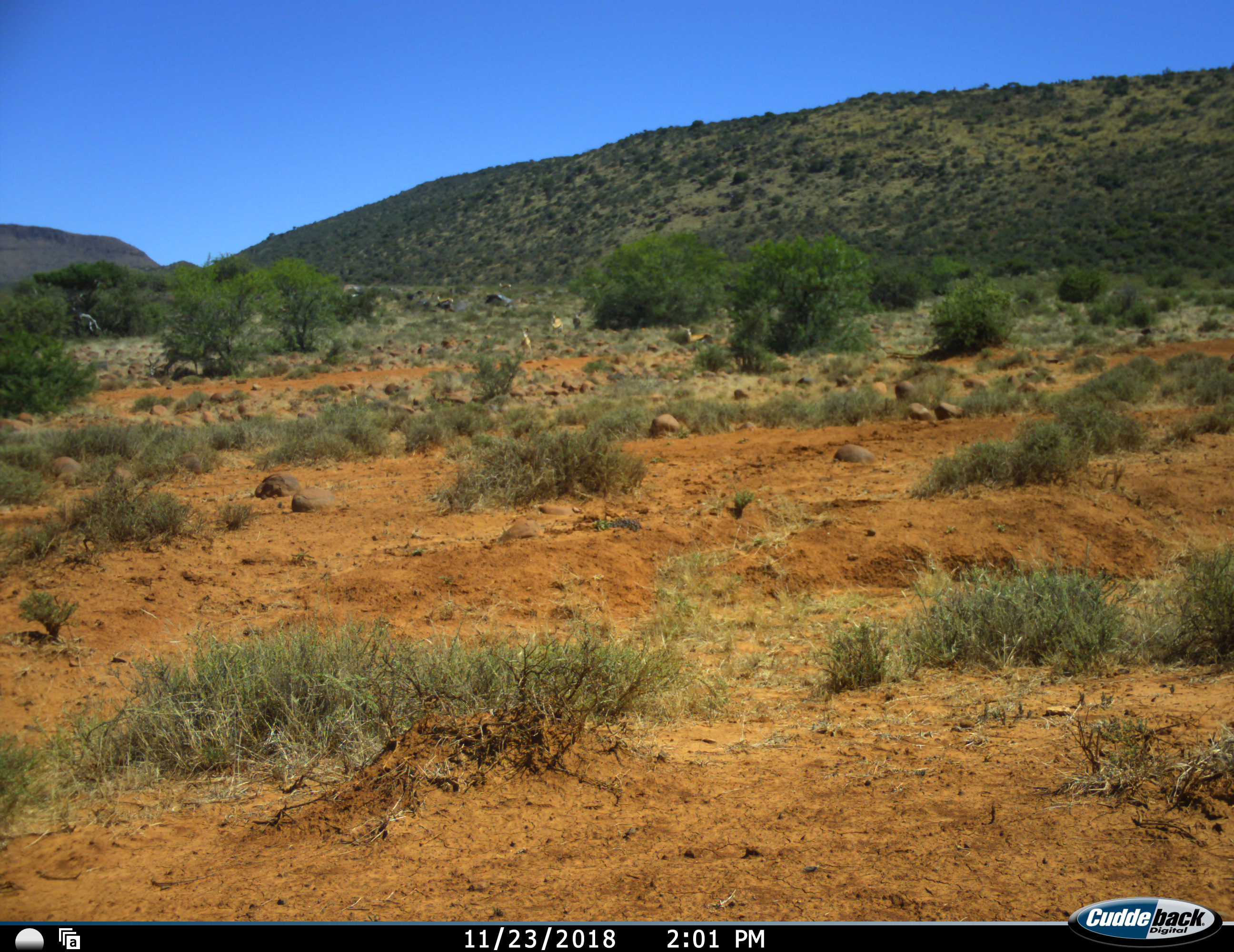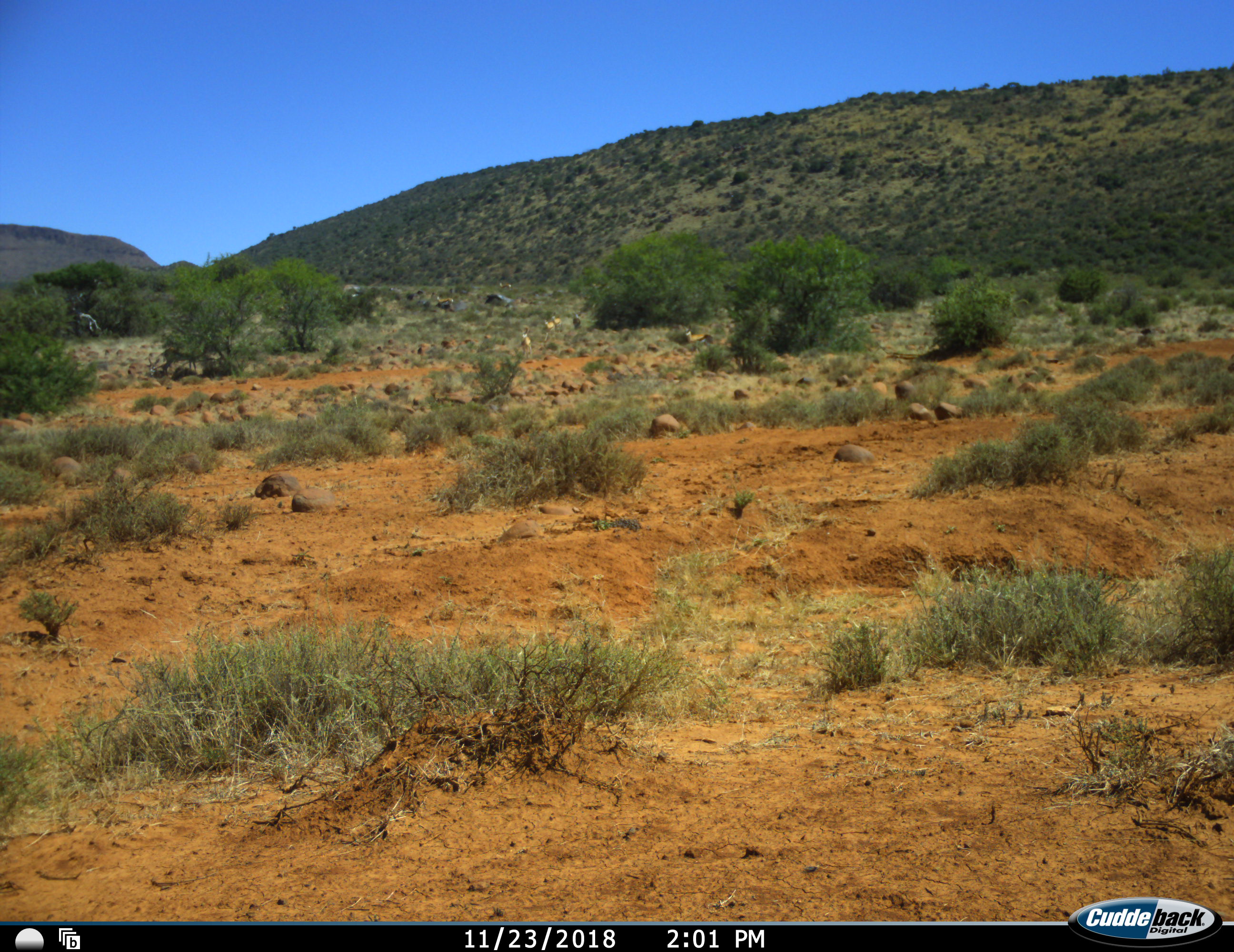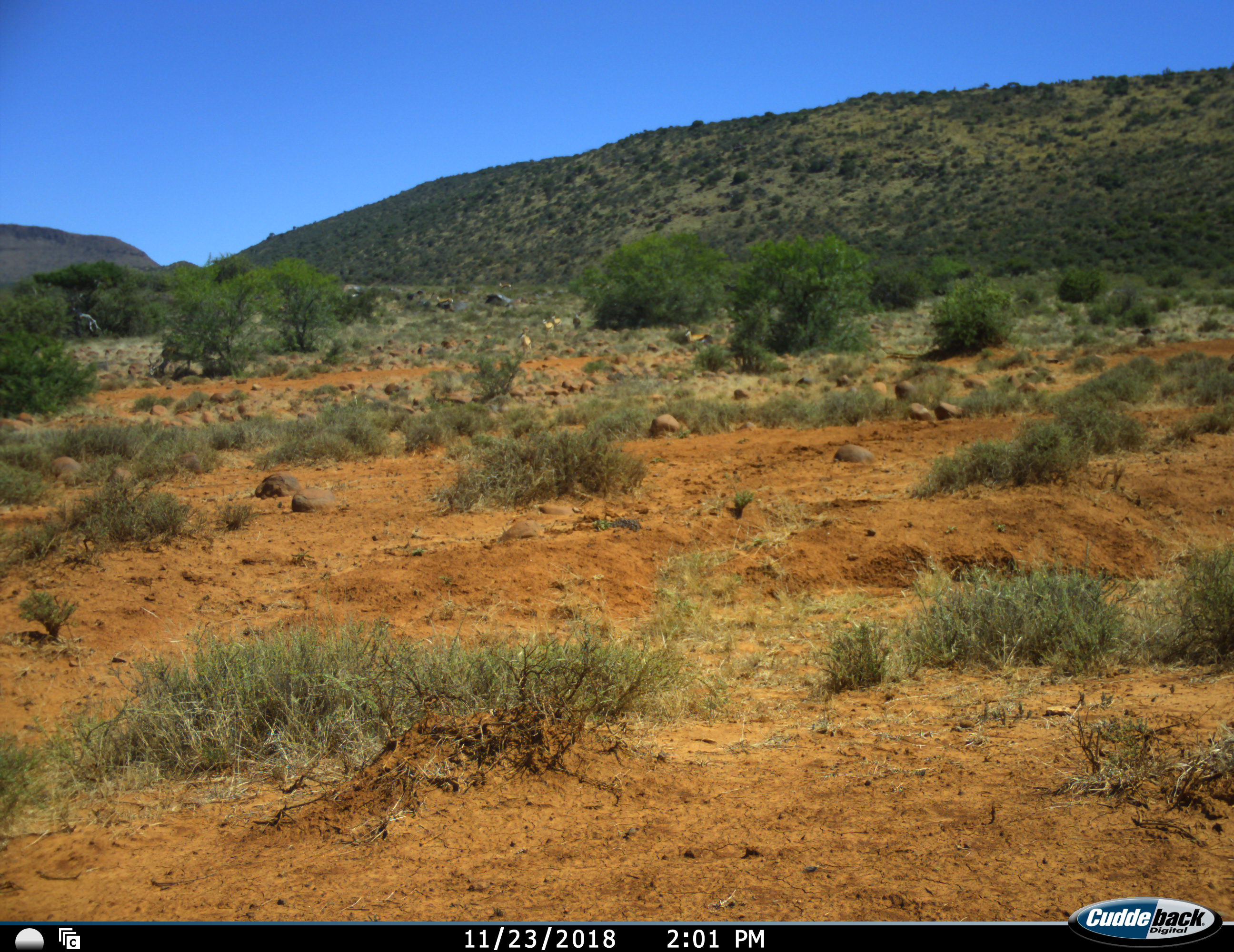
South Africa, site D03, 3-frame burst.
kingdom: Animalia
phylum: Chordata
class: Mammalia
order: Artiodactyla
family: Bovidae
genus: Antidorcas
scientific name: Antidorcas marsupialis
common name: springbok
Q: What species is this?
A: Springbok (Antidorcas marsupialis).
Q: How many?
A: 5.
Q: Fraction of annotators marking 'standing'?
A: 78%.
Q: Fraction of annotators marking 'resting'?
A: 0%.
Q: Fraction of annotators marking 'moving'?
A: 67%.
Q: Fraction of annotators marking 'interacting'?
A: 0%.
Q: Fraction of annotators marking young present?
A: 0%.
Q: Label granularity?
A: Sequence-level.